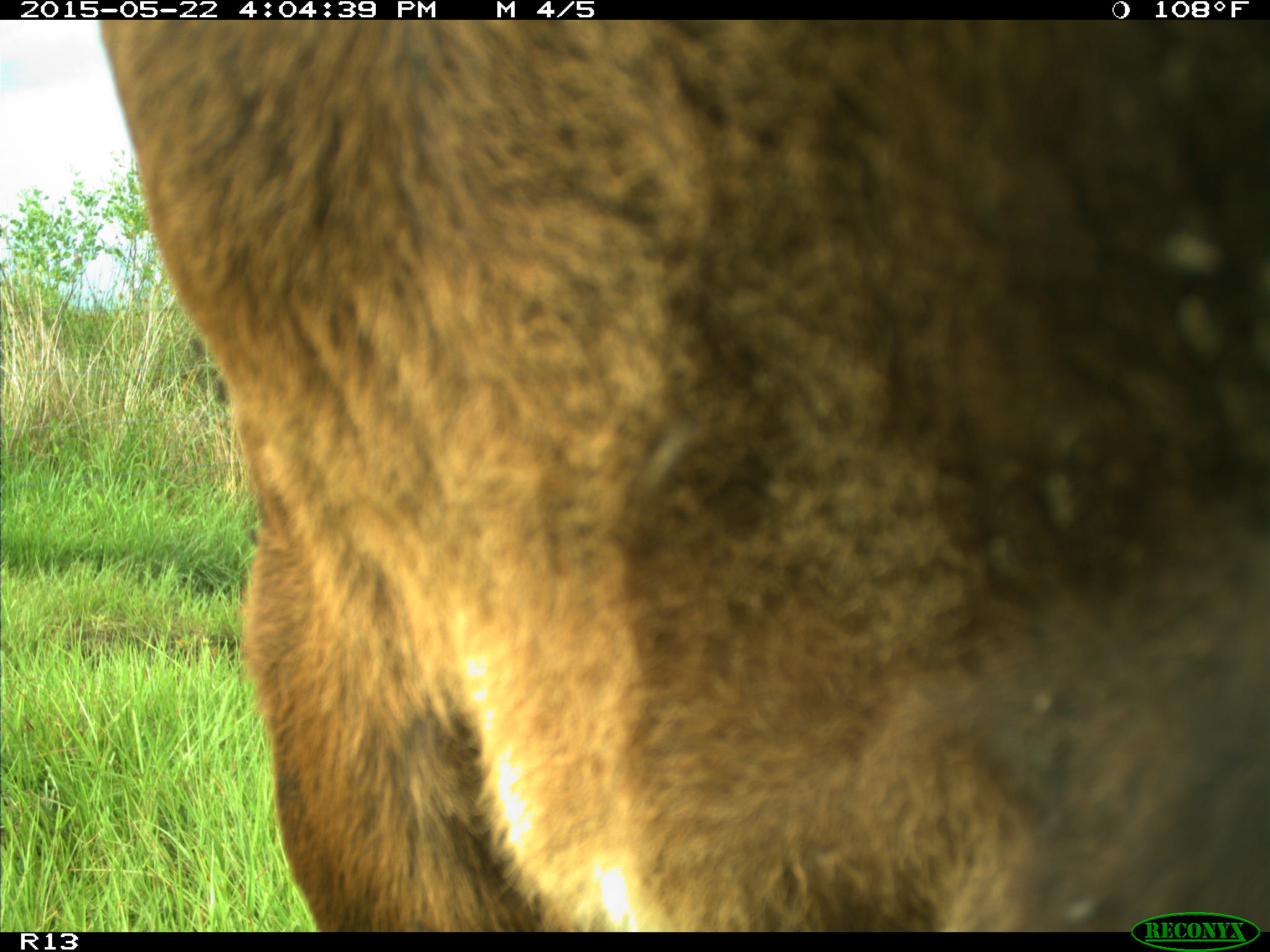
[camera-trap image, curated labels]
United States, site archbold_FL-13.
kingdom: Animalia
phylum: Chordata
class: Mammalia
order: Artiodactyla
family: Bovidae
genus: Bos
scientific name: Bos taurus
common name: domestic cow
Bos taurus (domestic cow).